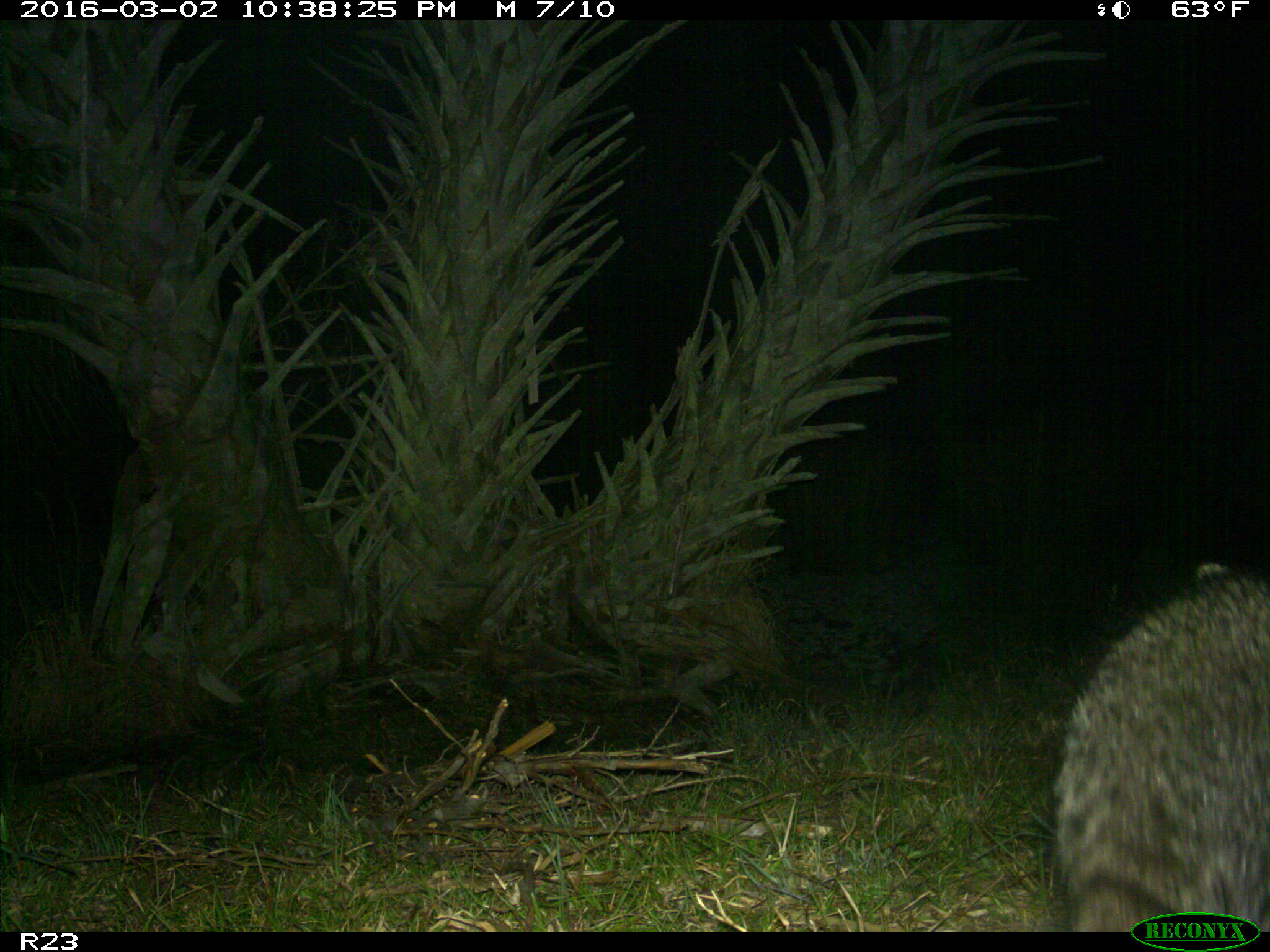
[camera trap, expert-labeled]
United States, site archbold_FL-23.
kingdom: Animalia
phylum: Chordata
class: Mammalia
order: Carnivora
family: Procyonidae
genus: Procyon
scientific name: Procyon lotor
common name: common raccoon